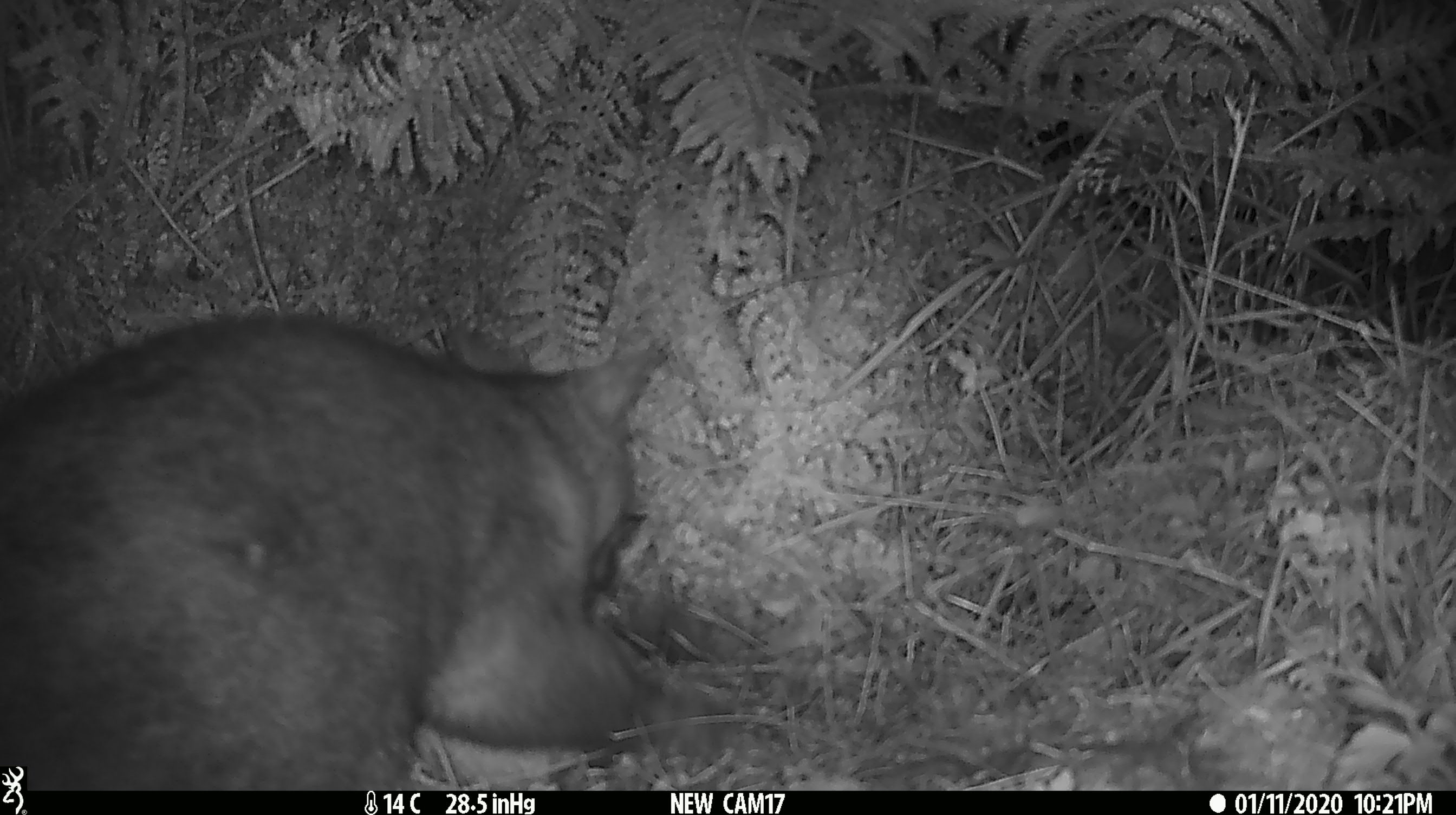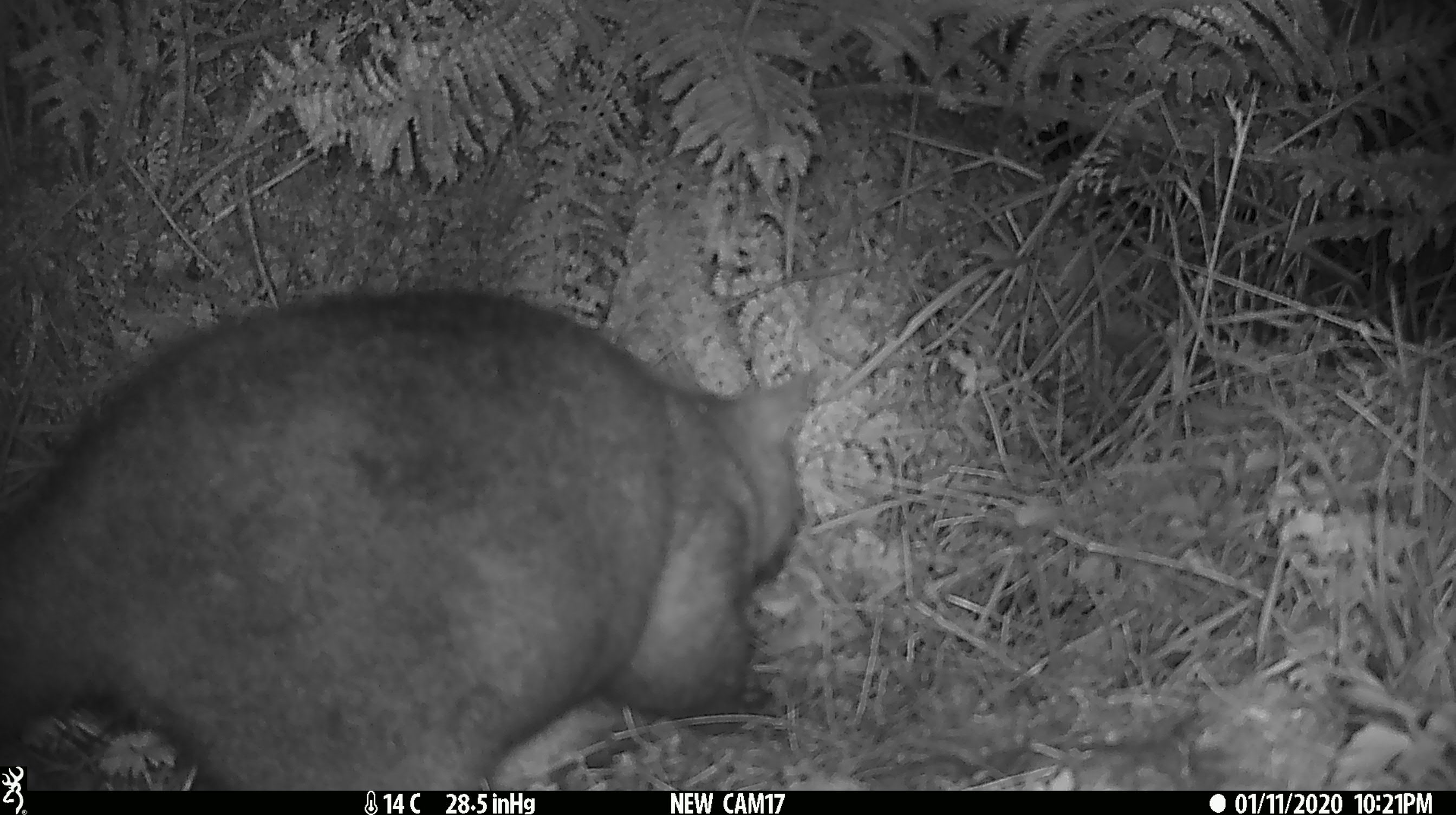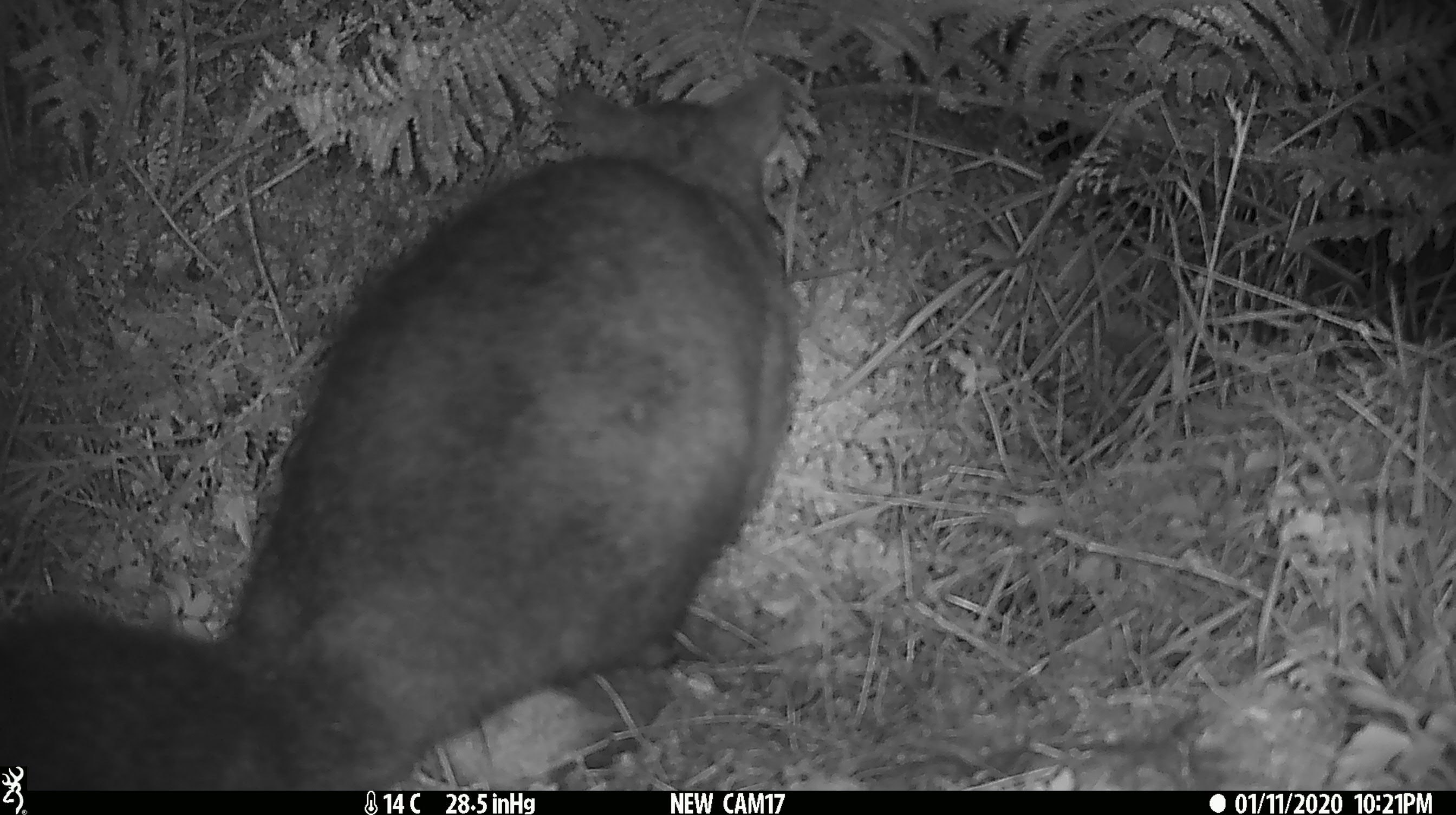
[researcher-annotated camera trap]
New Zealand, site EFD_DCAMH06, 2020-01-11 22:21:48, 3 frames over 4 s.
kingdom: Animalia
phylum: Chordata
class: Mammalia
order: Diprotodontia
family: Phalangeridae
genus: Trichosurus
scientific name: Trichosurus vulpecula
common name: common brushtail possum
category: possum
Possum (common brushtail possum) (Trichosurus vulpecula).